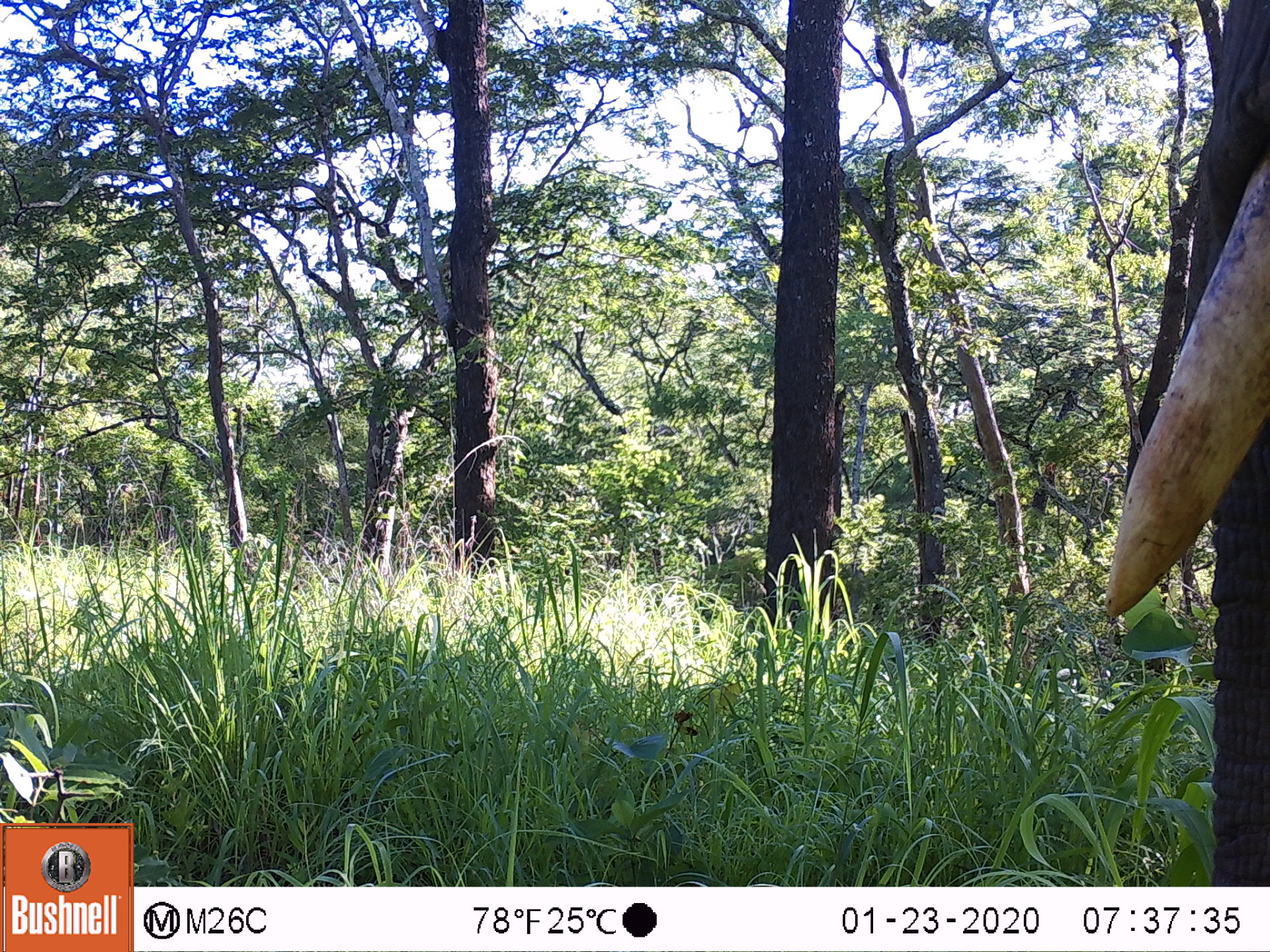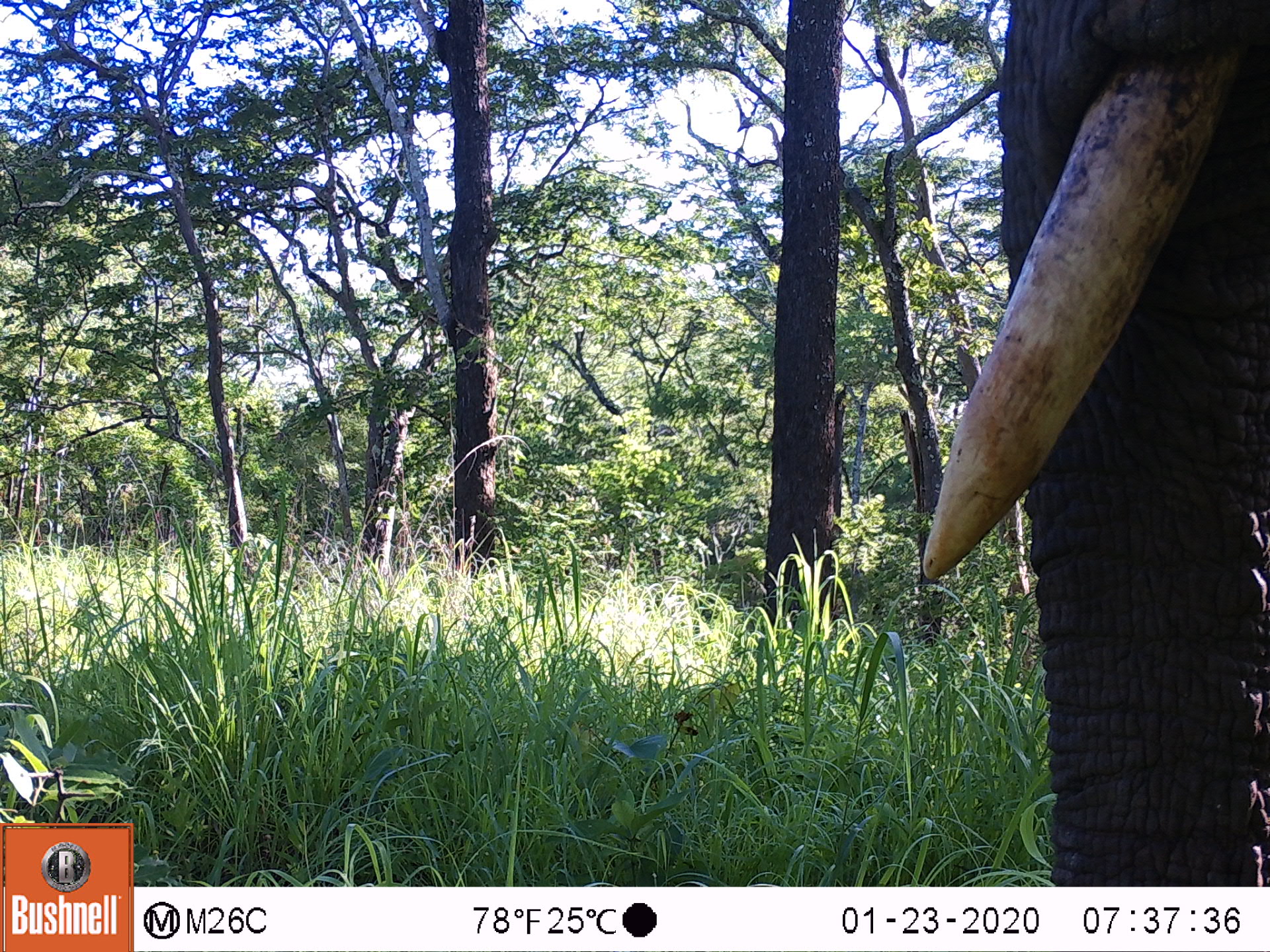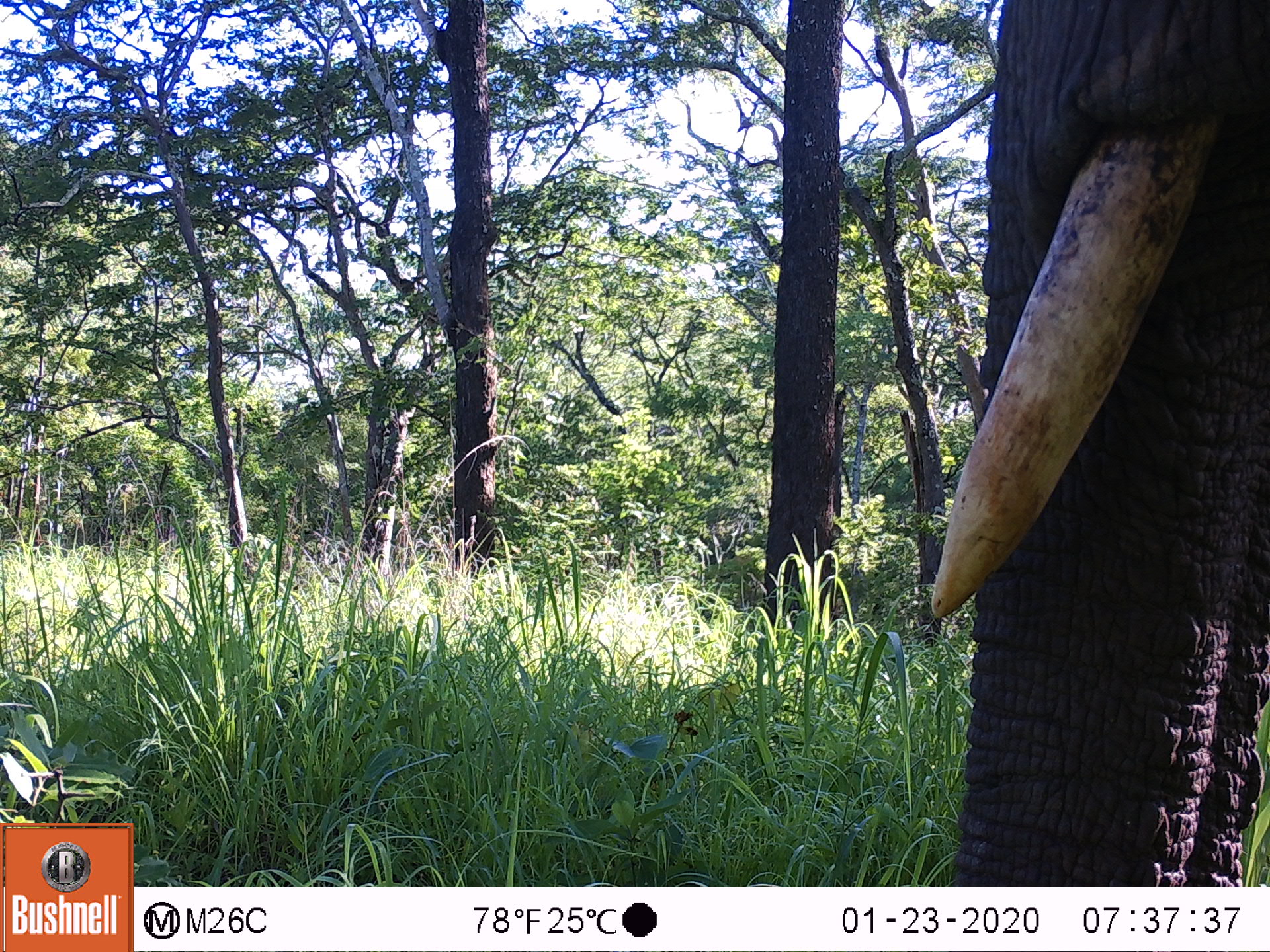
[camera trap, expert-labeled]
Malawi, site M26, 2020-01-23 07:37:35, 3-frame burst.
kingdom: Animalia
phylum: Chordata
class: Mammalia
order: Proboscidea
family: Elephantidae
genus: Loxodonta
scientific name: Loxodonta africana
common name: african savanna elephant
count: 1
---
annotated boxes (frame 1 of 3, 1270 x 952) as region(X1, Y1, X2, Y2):
african savanna elephant: region(1098, 2, 1267, 885)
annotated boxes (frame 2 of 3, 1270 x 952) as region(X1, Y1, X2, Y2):
african savanna elephant: region(922, 1, 1263, 882)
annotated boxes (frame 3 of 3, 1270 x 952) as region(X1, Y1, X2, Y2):
african savanna elephant: region(921, 3, 1268, 880)